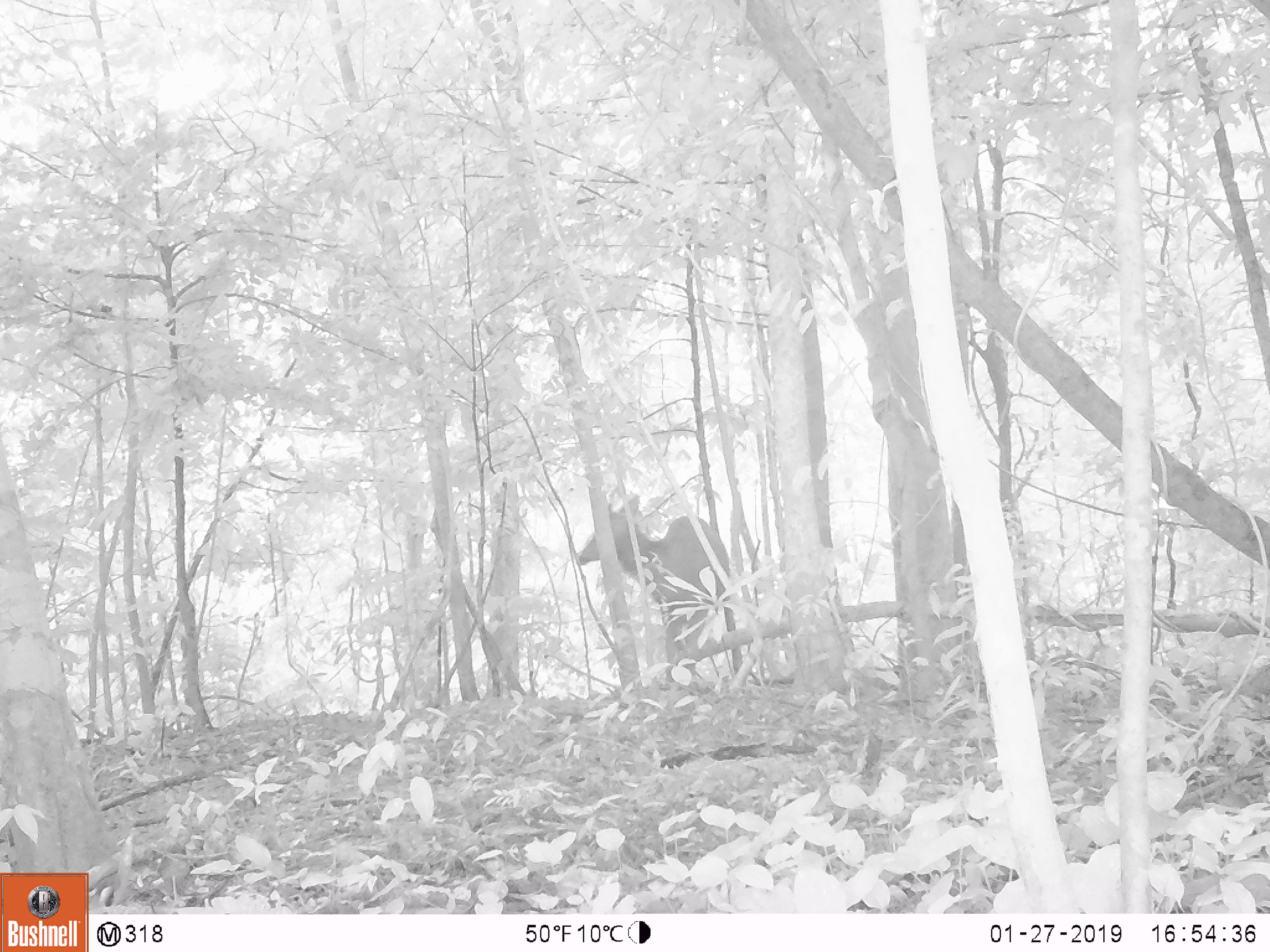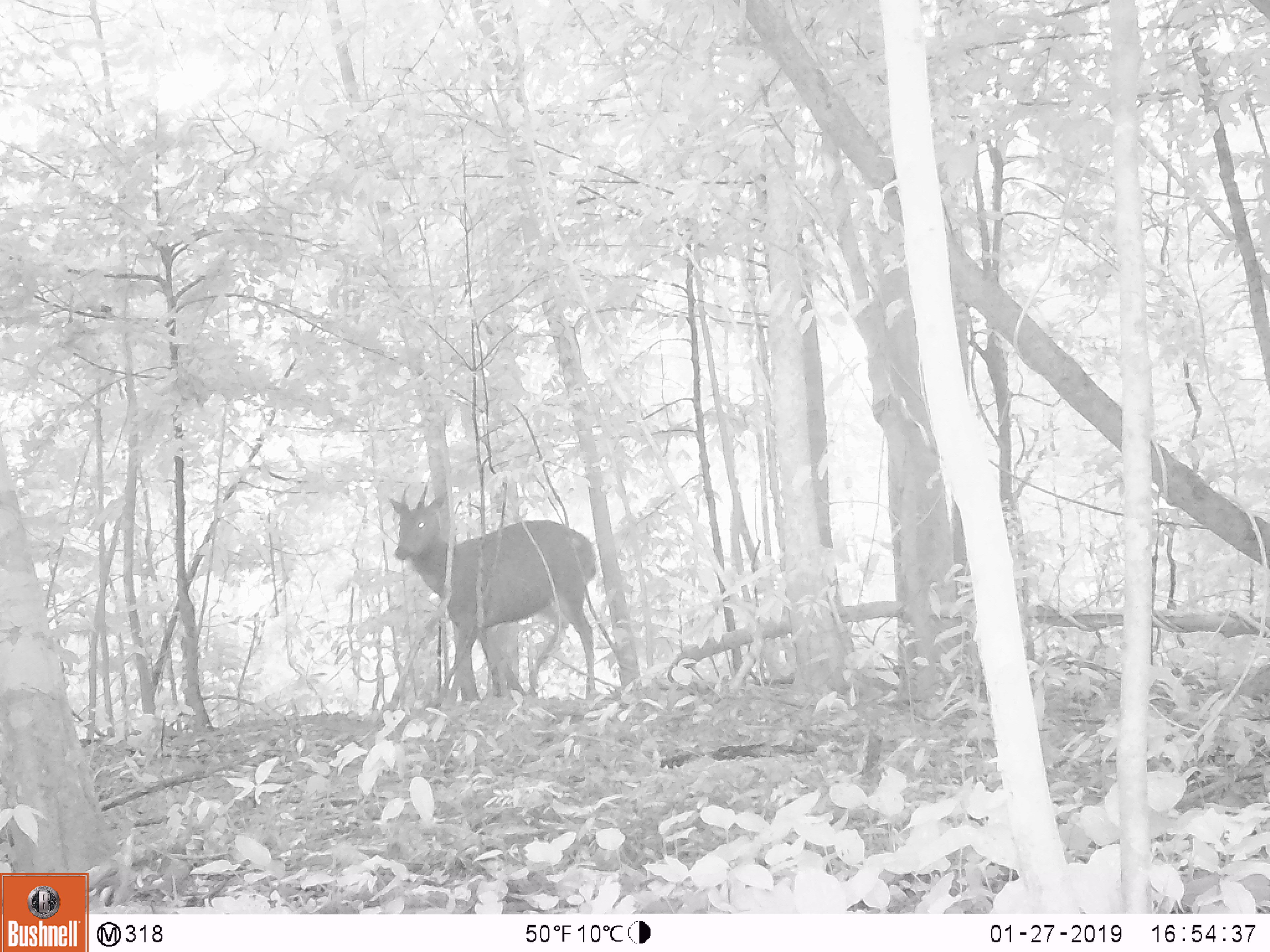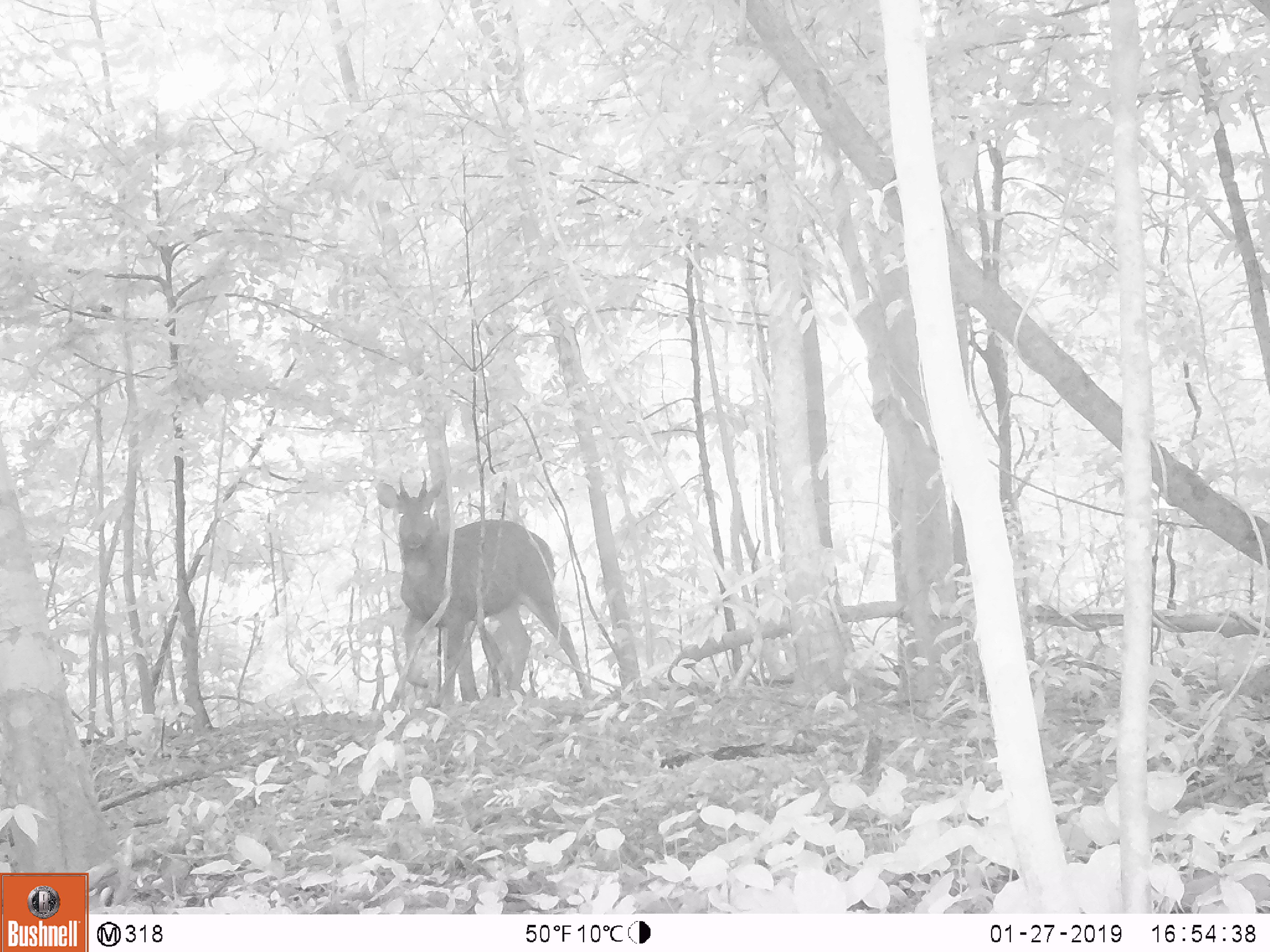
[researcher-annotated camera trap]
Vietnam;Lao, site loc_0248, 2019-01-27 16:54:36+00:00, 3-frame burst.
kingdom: Animalia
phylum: Chordata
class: Mammalia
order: Artiodactyla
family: Cervidae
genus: Rusa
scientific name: Rusa unicolor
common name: sambar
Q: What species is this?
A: Sambar (Rusa unicolor).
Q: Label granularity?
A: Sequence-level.